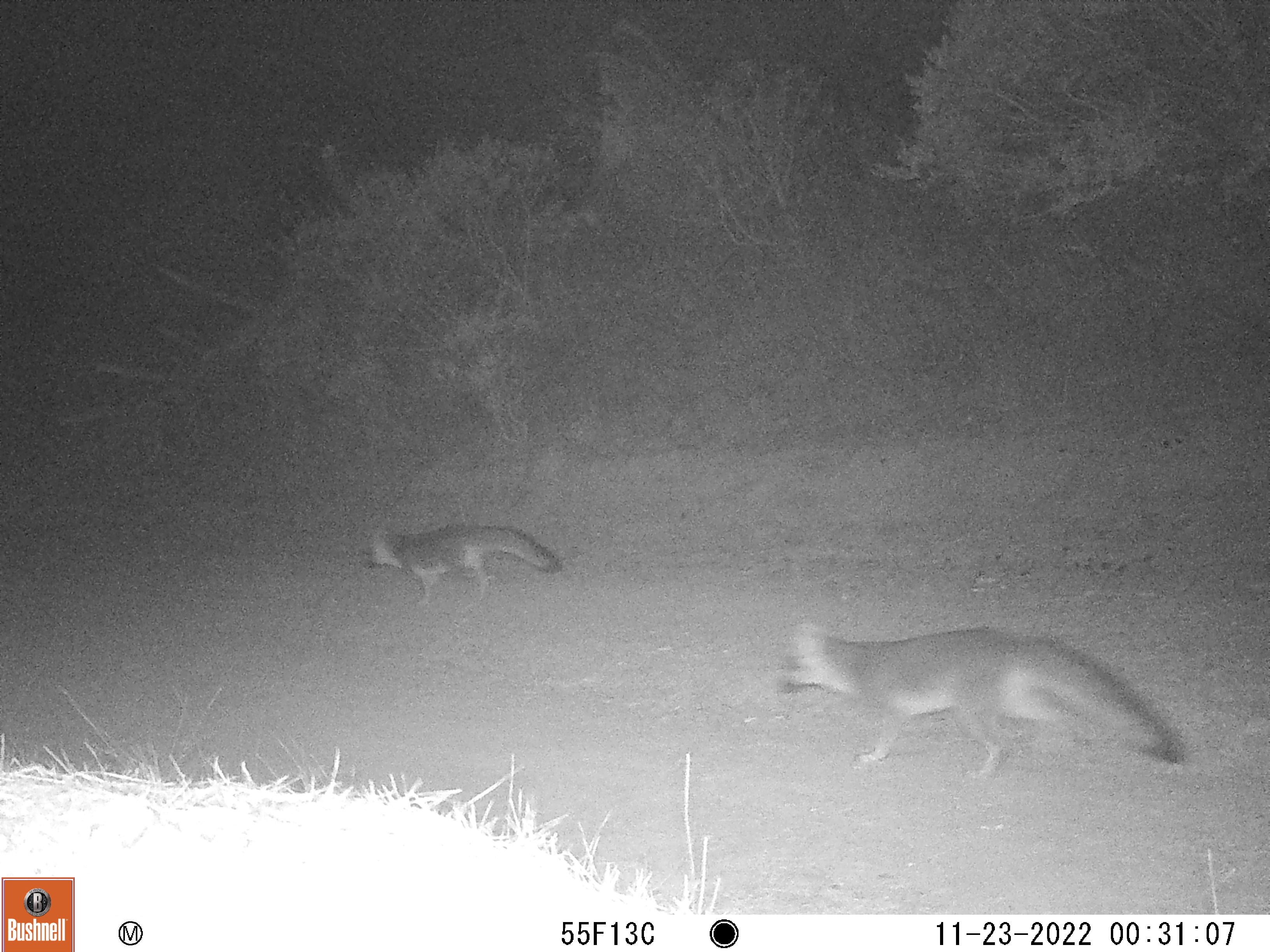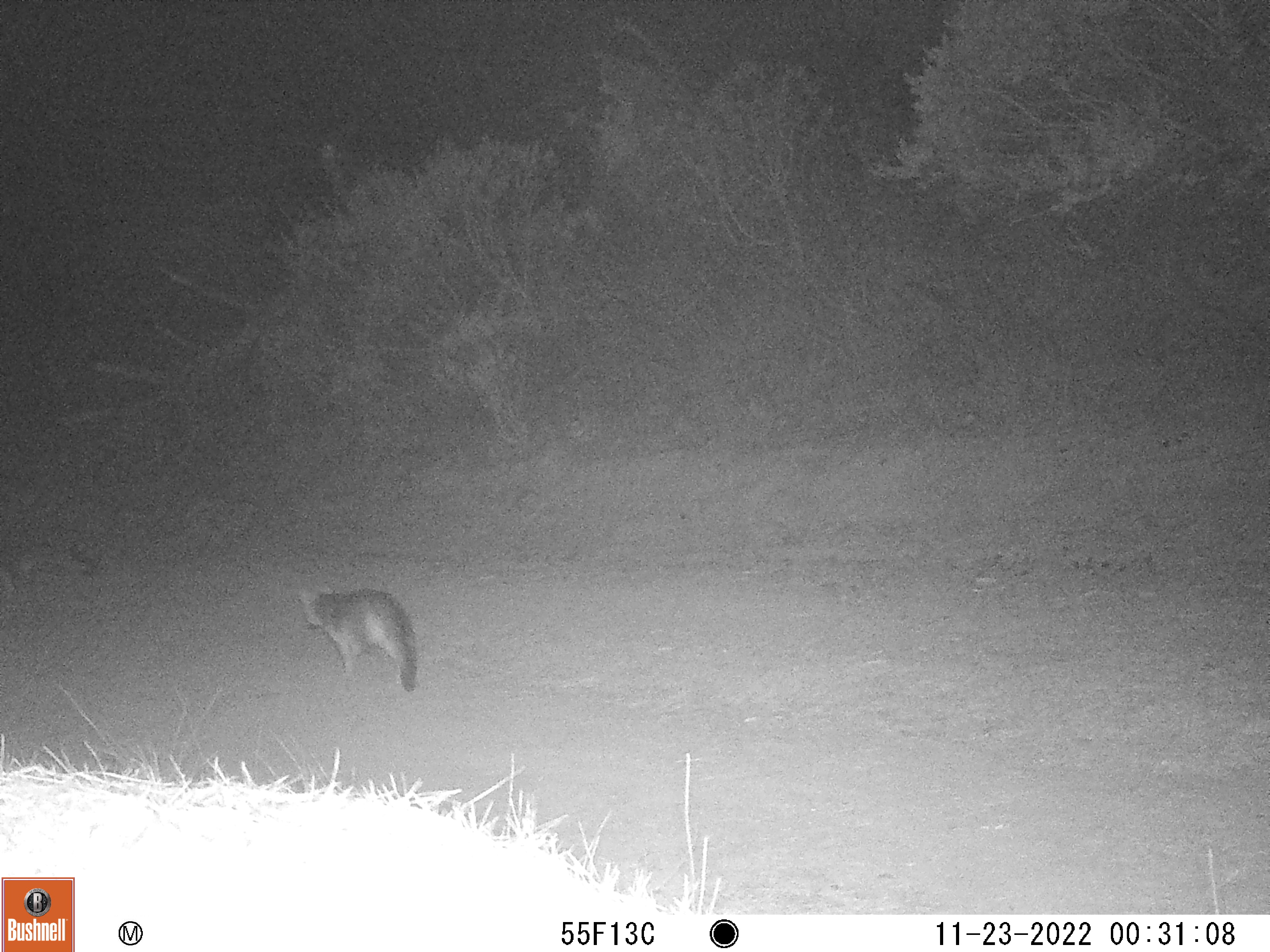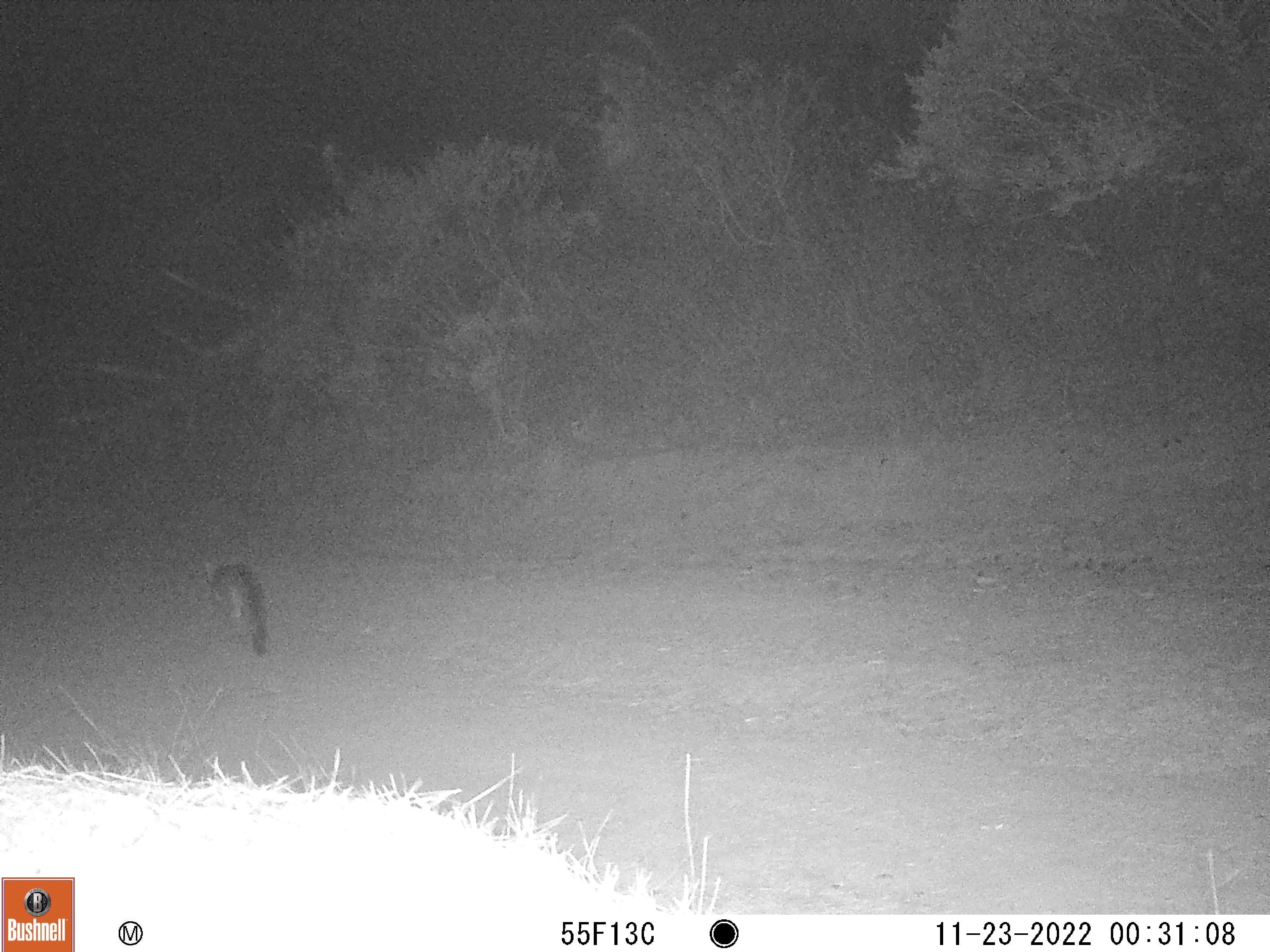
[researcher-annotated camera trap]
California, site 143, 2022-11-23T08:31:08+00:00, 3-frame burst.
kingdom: Animalia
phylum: Chordata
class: Mammalia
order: Carnivora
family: Canidae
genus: Urocyon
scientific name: Urocyon cinereoargenteus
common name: gray fox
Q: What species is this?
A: Gray fox (Urocyon cinereoargenteus).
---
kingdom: Animalia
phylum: Chordata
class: Mammalia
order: Carnivora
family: Canidae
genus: Canis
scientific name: Canis latrans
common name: coyote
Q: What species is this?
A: Coyote (Canis latrans).